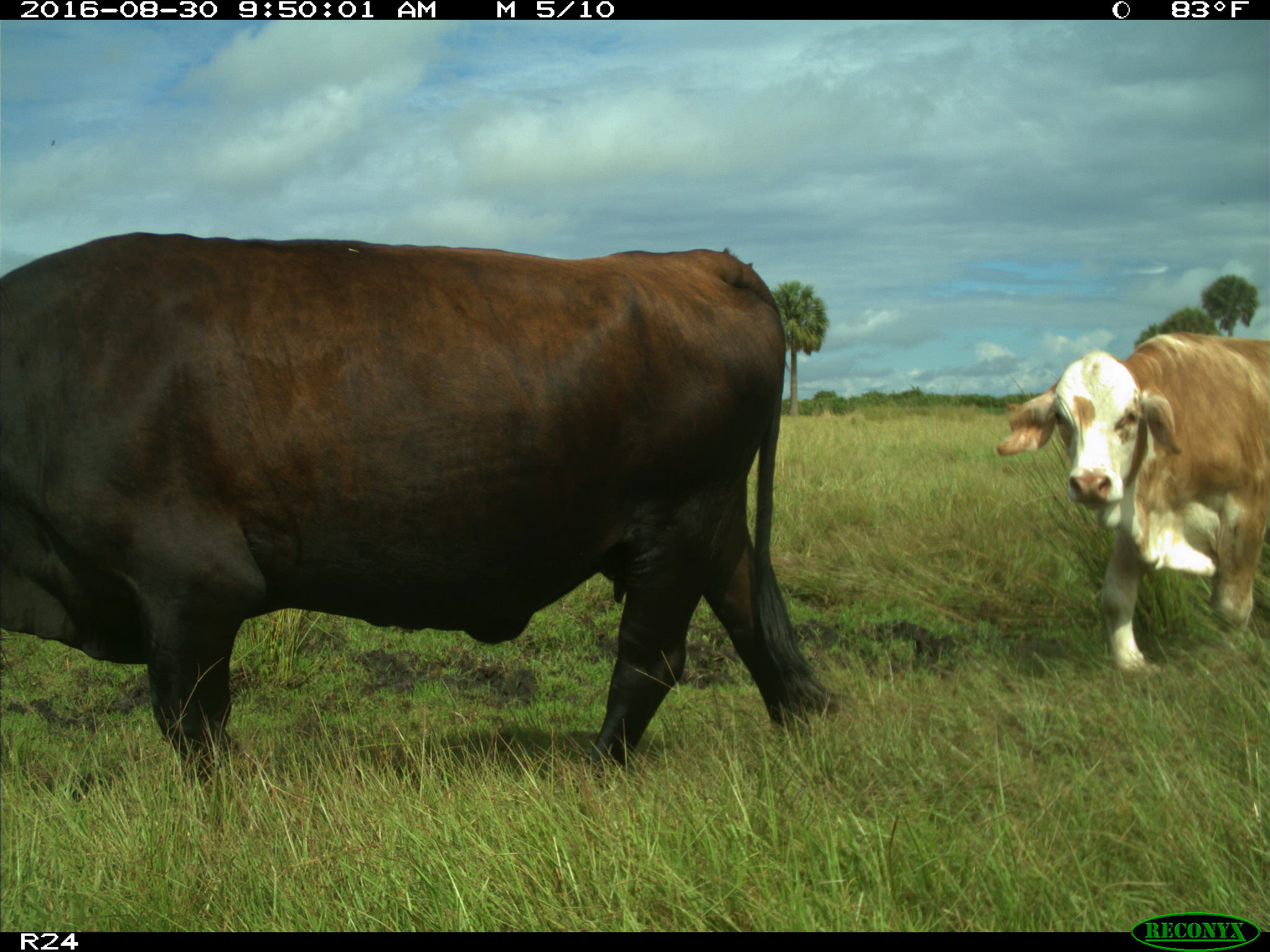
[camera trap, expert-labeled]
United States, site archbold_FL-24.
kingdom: Animalia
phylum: Chordata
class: Mammalia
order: Artiodactyla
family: Bovidae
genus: Bos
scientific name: Bos taurus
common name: domestic cow